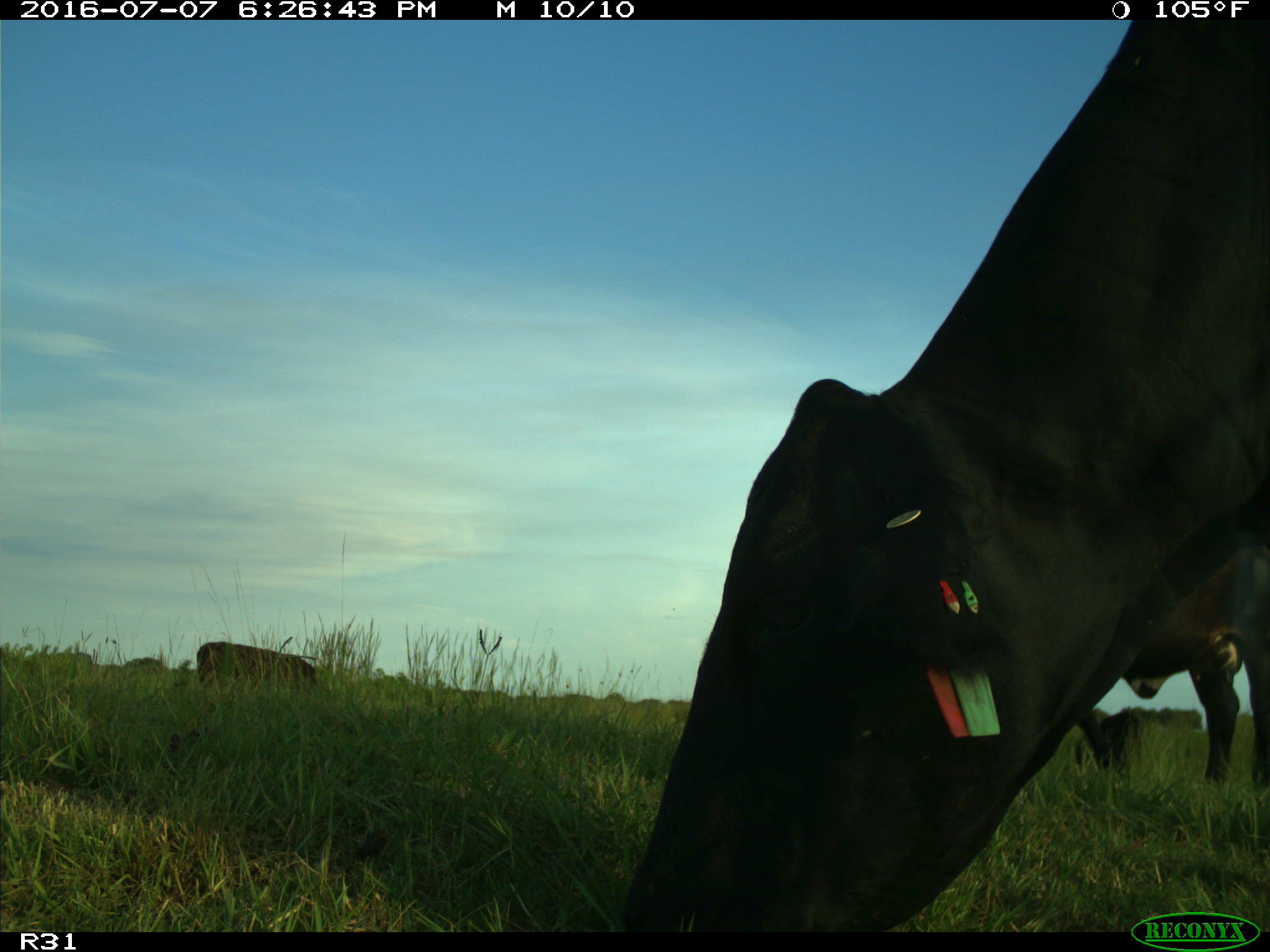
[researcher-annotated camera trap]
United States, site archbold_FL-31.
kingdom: Animalia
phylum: Chordata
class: Mammalia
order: Artiodactyla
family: Bovidae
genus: Bos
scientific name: Bos taurus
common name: domestic cow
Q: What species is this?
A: Bos taurus (domestic cow).